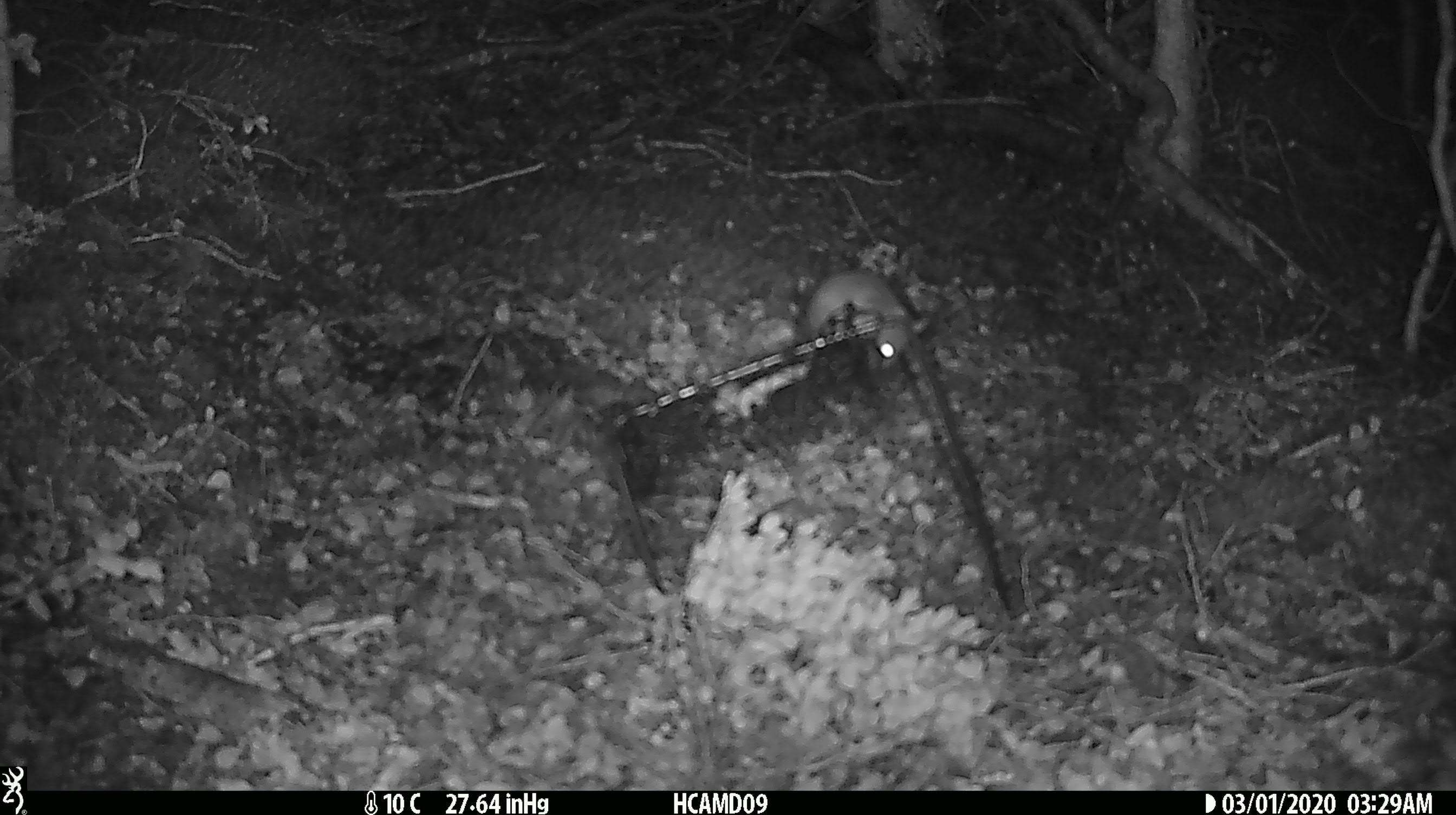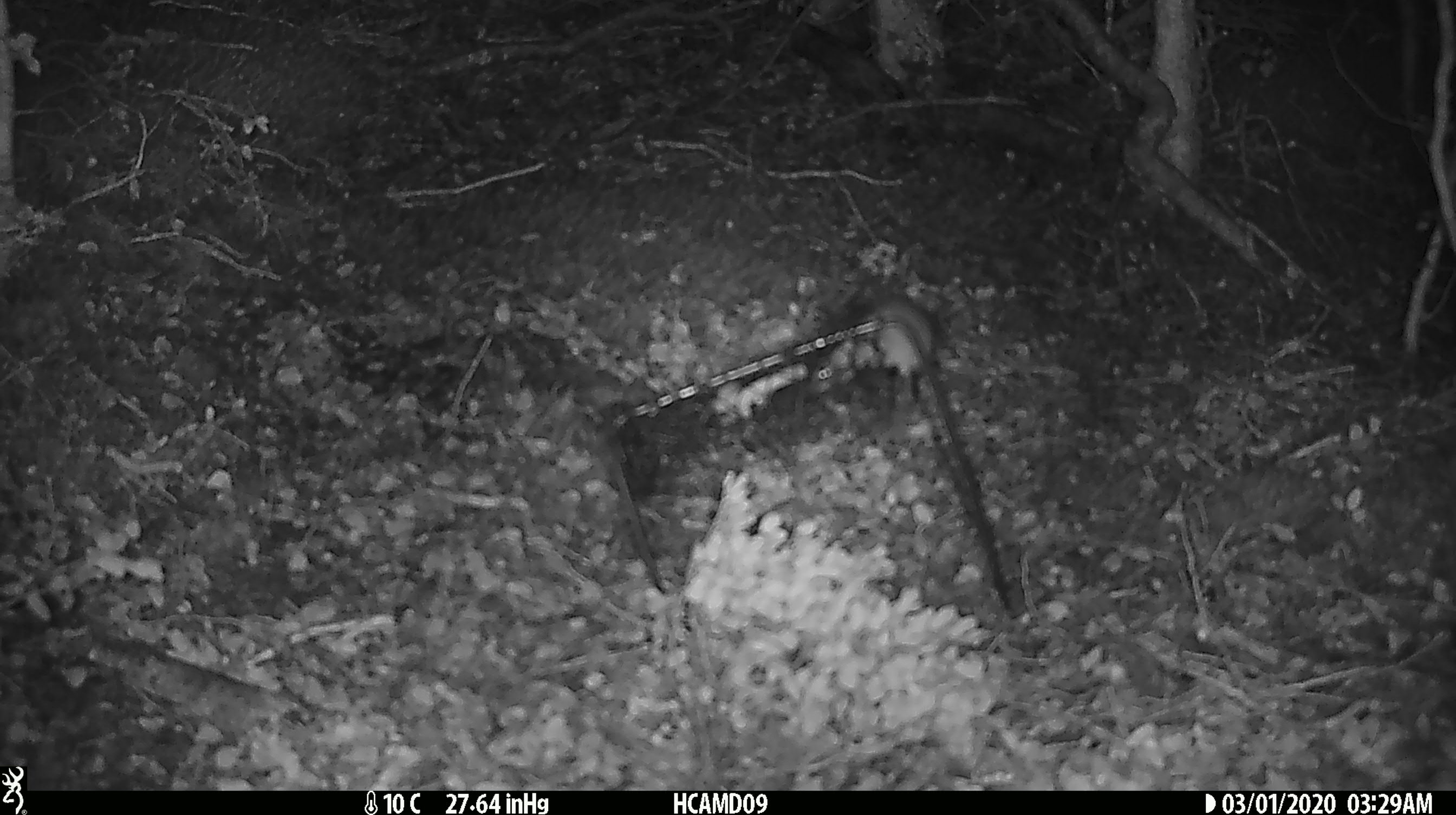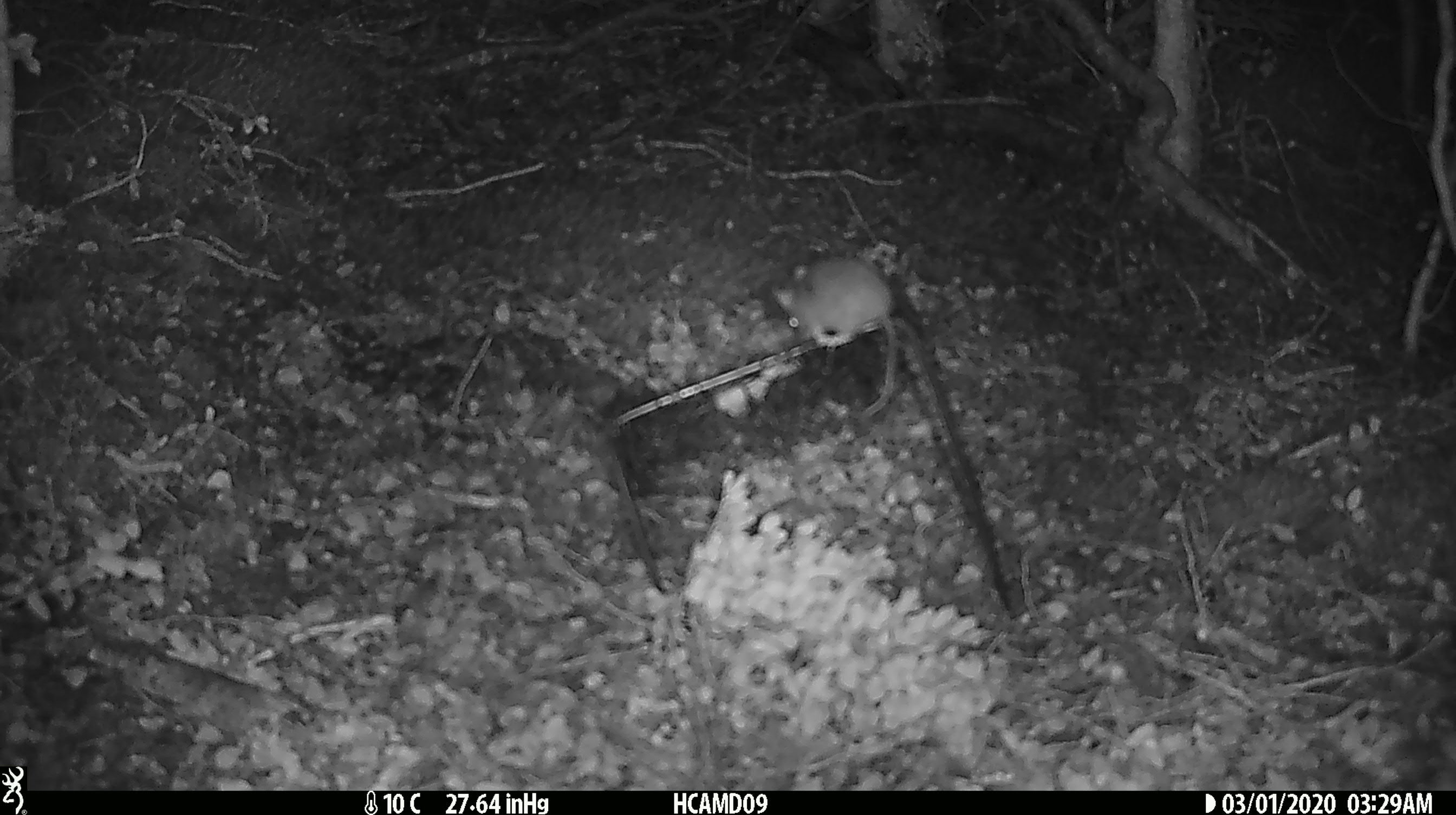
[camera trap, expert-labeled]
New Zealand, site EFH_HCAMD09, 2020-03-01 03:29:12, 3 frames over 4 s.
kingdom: Animalia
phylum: Chordata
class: Mammalia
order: Rodentia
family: Muridae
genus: Mus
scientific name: Mus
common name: mouse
Mouse (Mus).